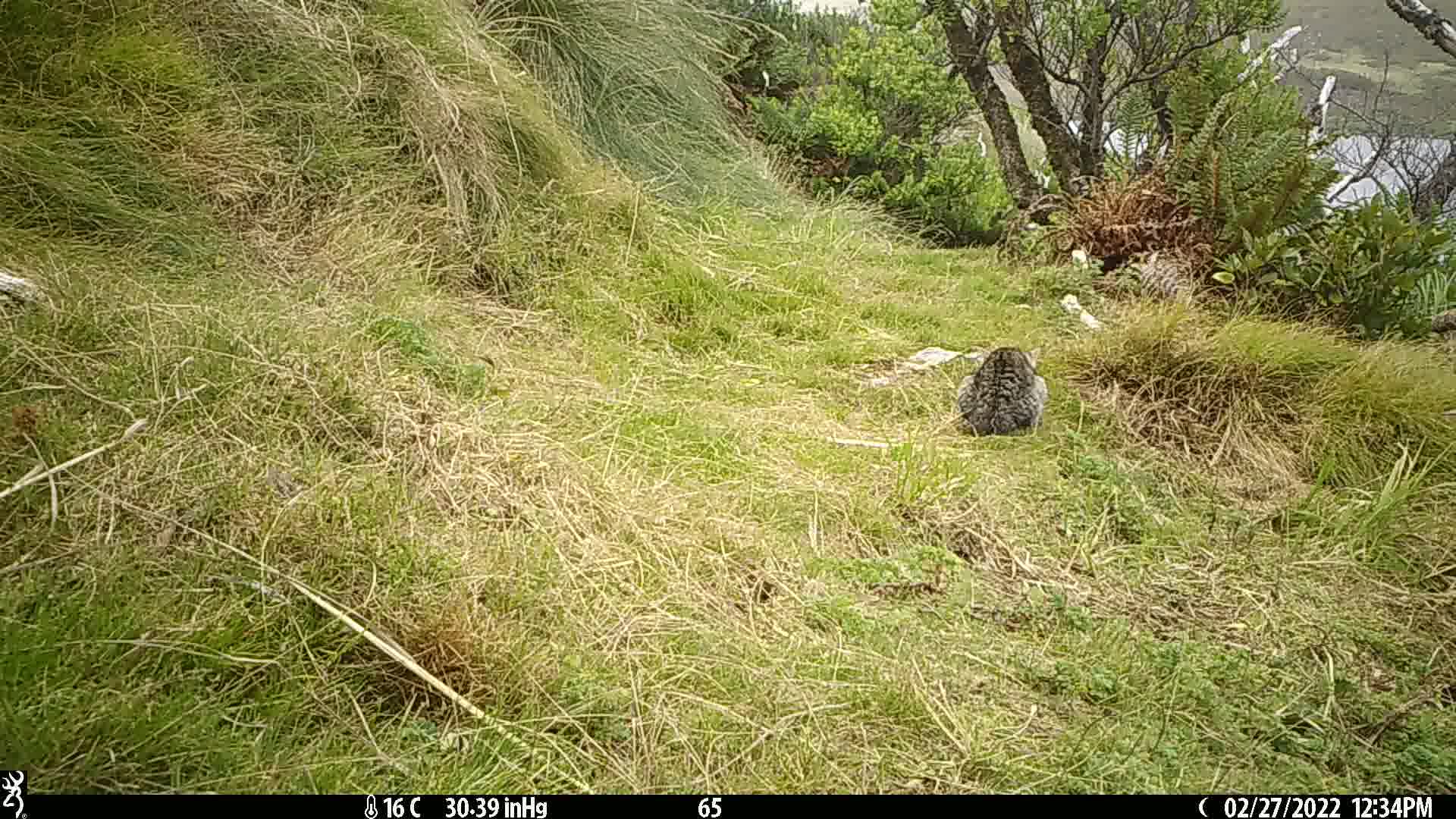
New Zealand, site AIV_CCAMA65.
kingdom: Animalia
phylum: Chordata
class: Mammalia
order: Carnivora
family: Felidae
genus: Felis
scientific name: Felis catus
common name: domestic cat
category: cat